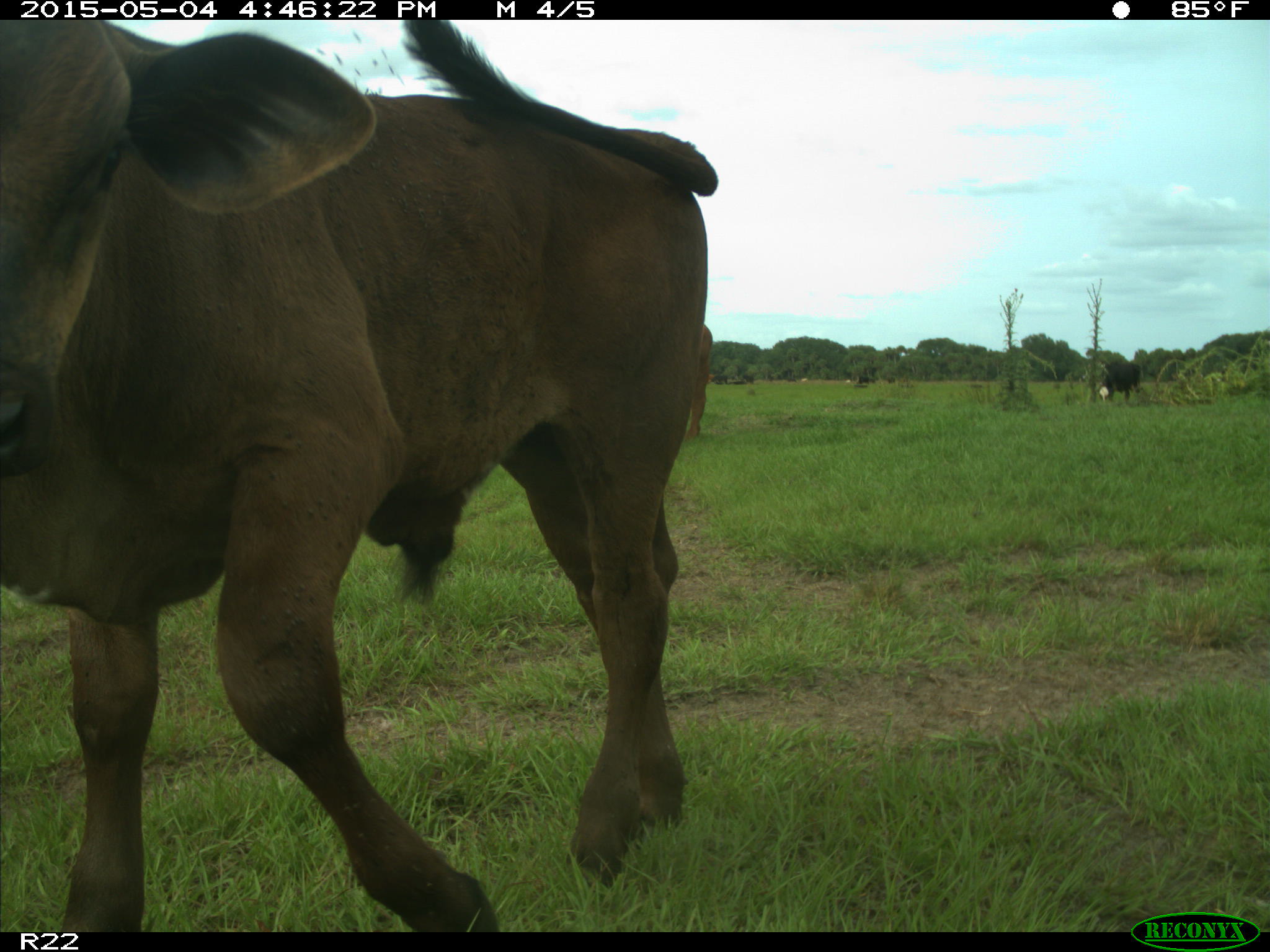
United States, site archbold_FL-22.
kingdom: Animalia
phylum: Chordata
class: Mammalia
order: Artiodactyla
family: Bovidae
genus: Bos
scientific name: Bos taurus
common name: domestic cow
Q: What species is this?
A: Bos taurus (domestic cow).